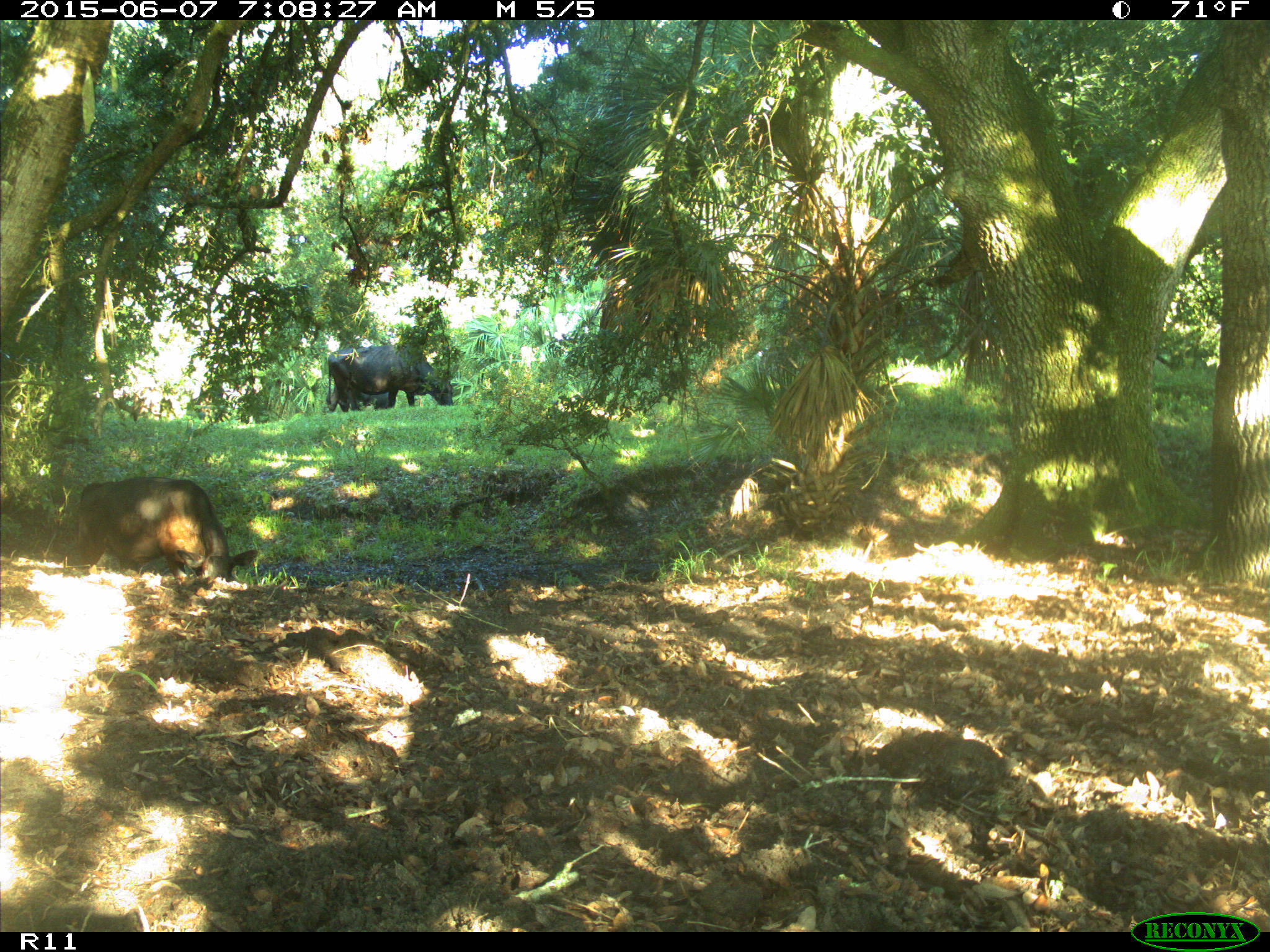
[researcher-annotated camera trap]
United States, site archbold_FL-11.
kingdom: Animalia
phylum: Chordata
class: Mammalia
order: Artiodactyla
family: Bovidae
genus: Bos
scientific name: Bos taurus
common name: domestic cow